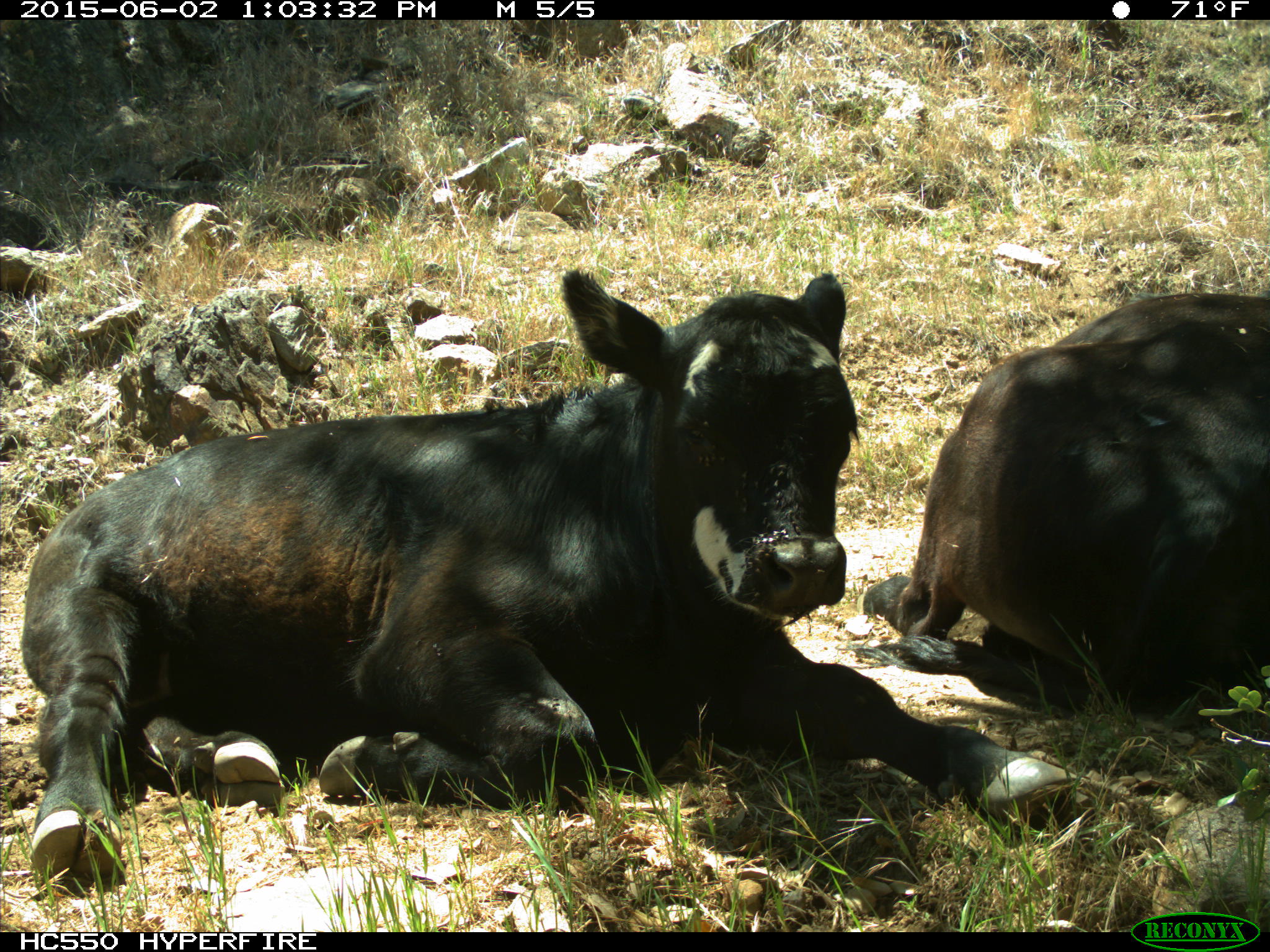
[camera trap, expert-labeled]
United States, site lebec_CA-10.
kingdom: Animalia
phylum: Chordata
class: Mammalia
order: Artiodactyla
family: Bovidae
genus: Bos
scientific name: Bos taurus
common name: domestic cow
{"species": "Bos taurus (domestic cow)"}